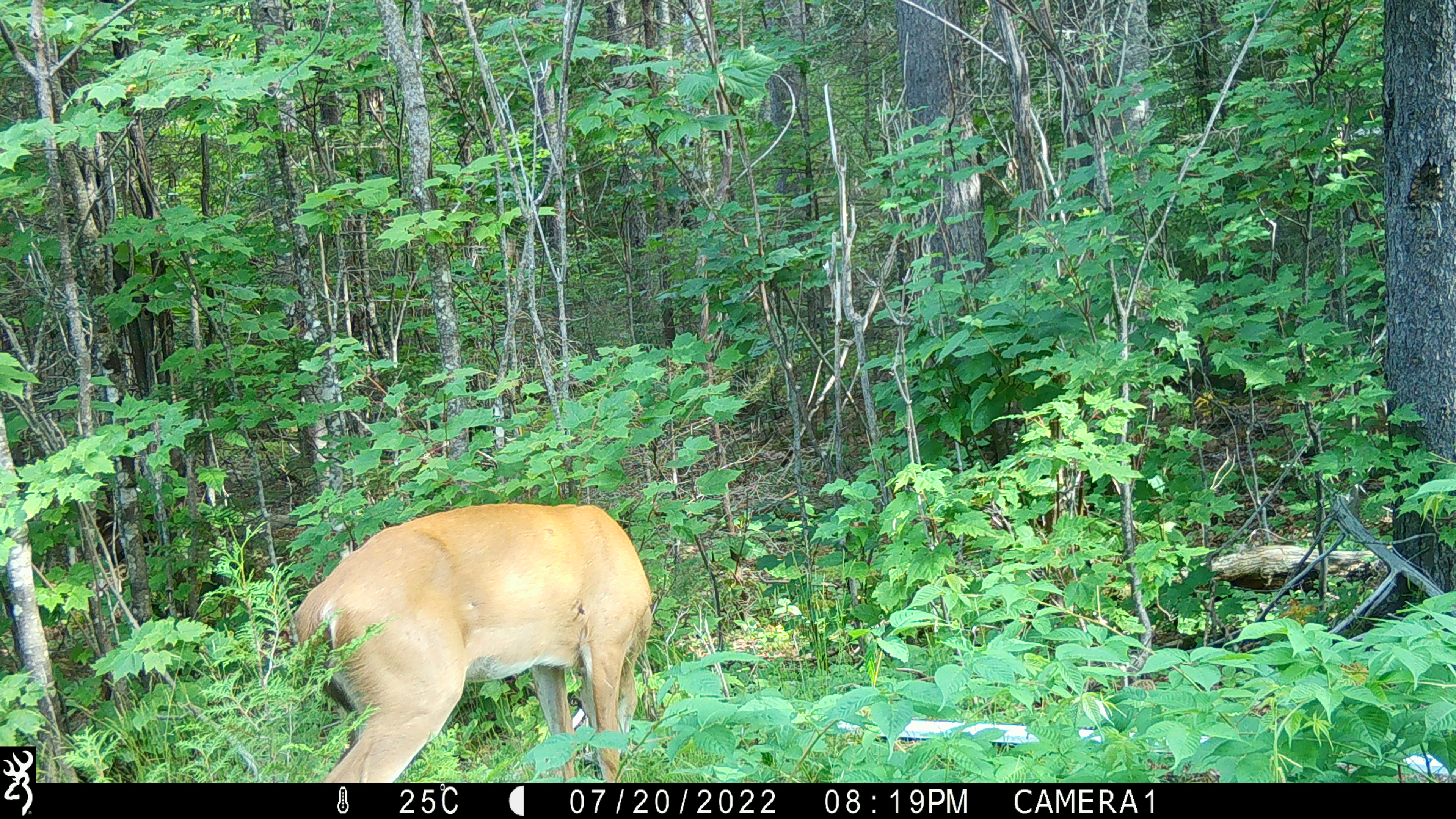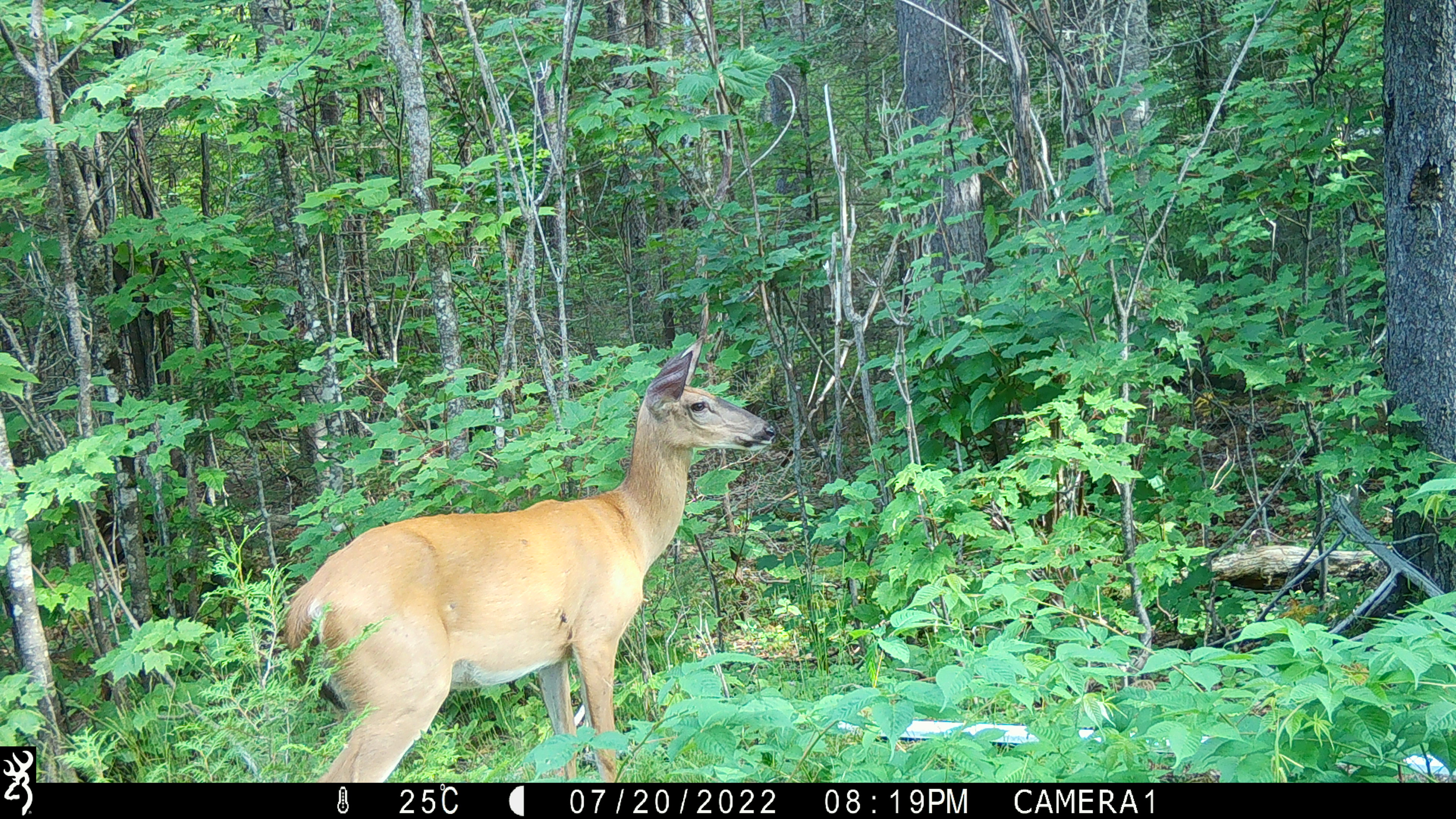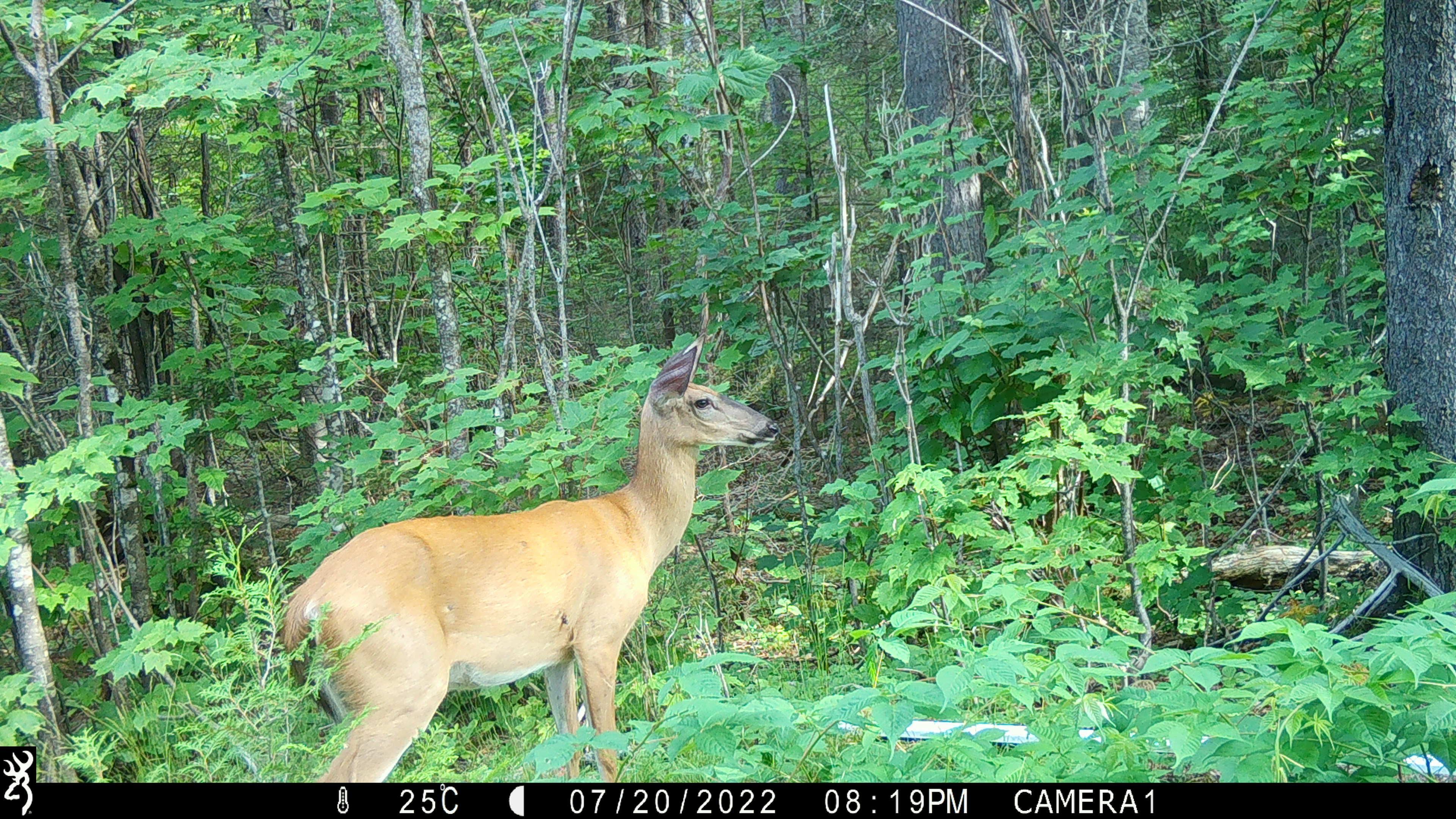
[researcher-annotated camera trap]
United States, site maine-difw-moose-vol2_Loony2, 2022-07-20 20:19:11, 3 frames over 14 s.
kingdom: Animalia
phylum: Chordata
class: Mammalia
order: Artiodactyla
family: Cervidae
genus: Odocoileus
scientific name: Odocoileus virginianus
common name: white-tailed deer